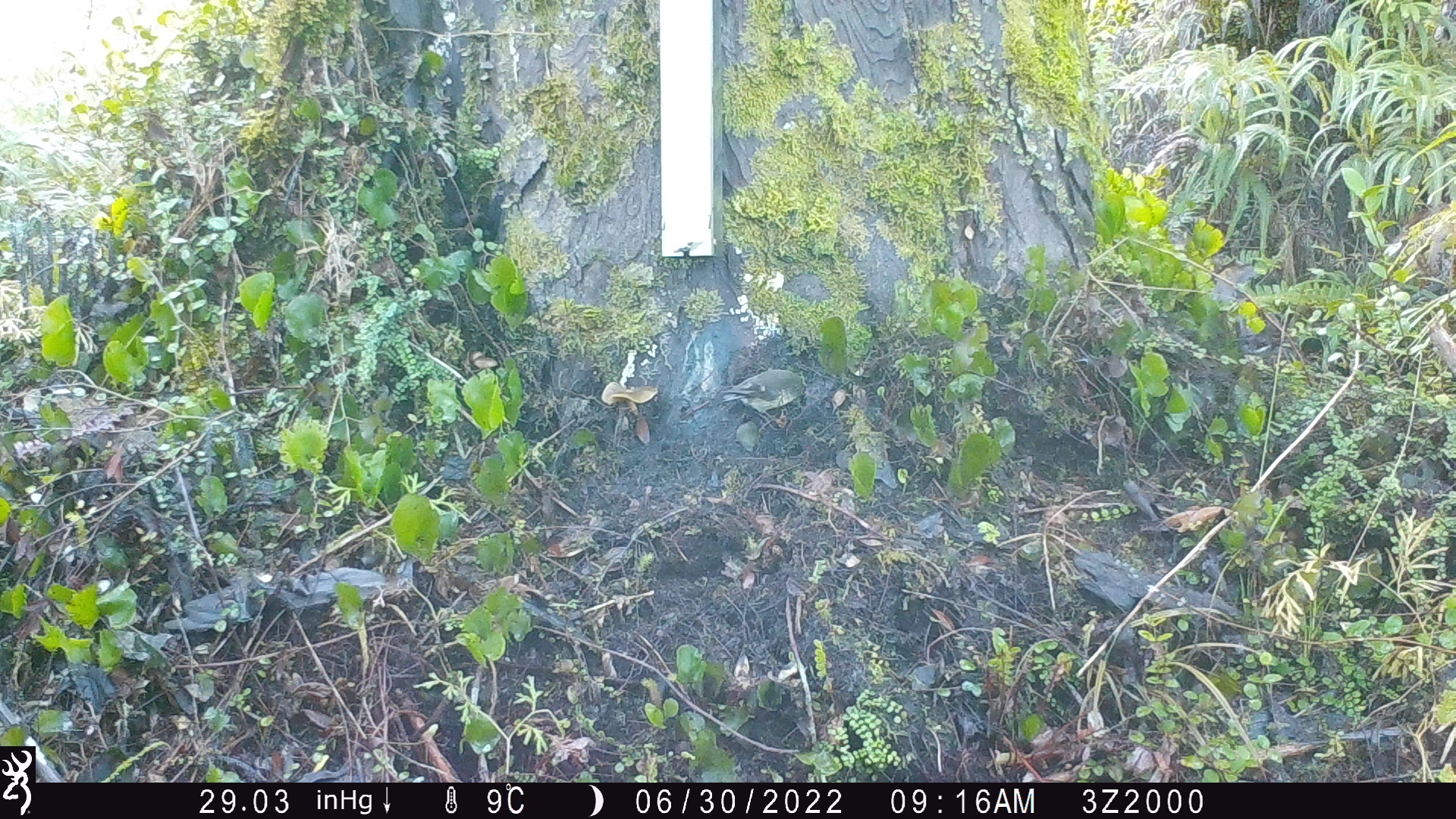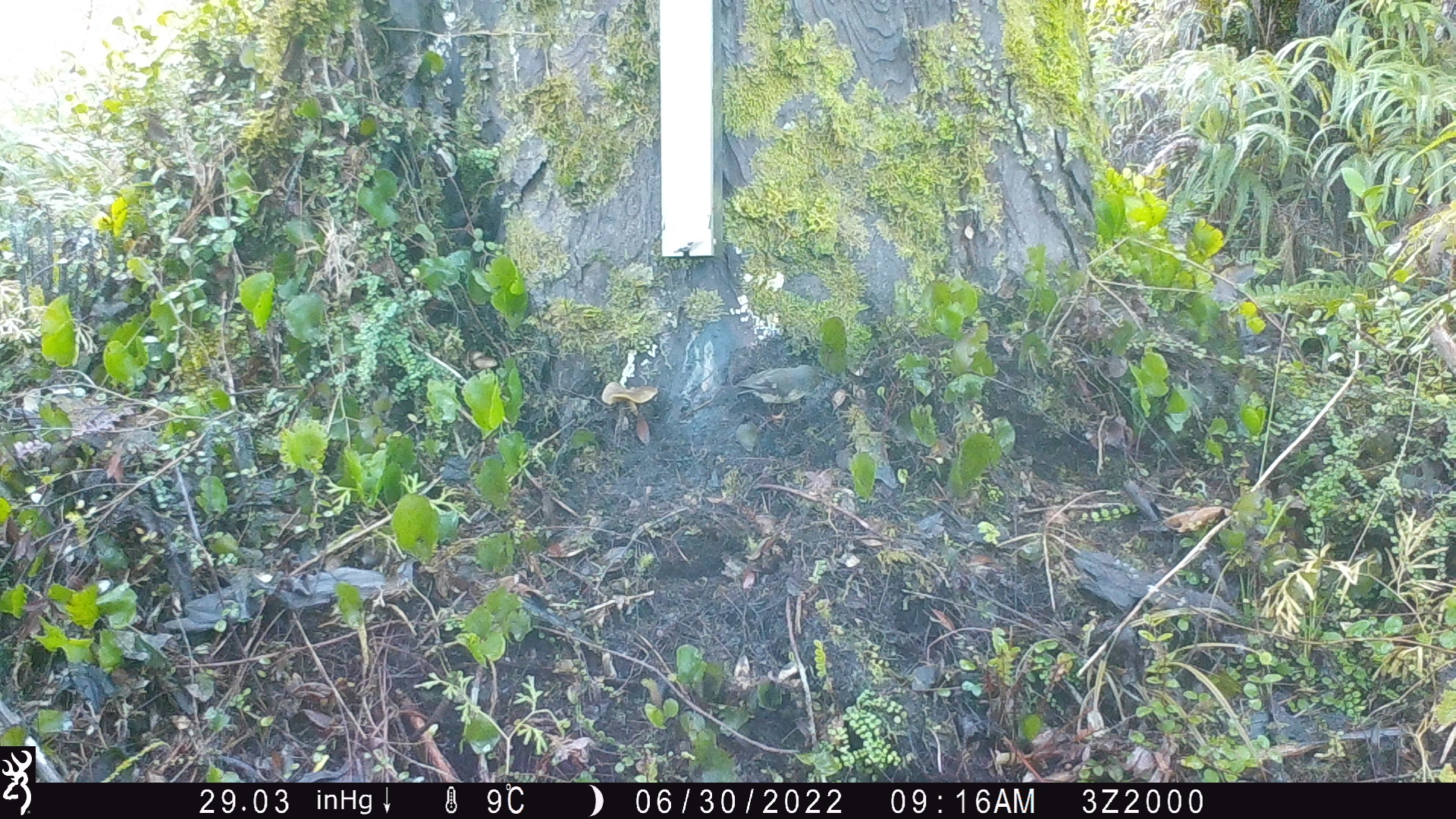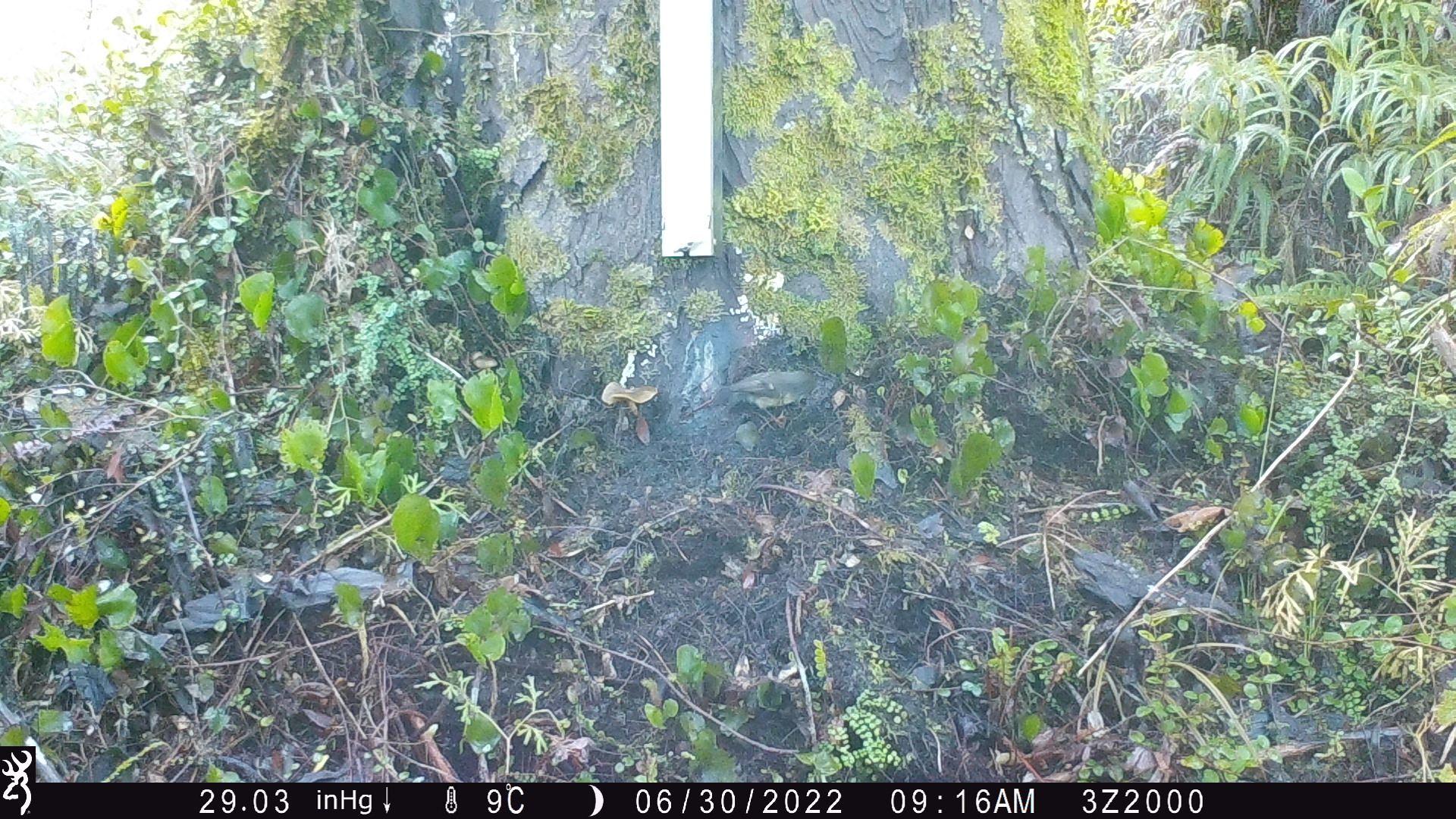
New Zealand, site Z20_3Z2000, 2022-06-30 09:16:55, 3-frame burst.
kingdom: Animalia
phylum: Chordata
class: Aves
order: Passeriformes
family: Petroicidae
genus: Petroica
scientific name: Petroica macrocephala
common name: tomtit